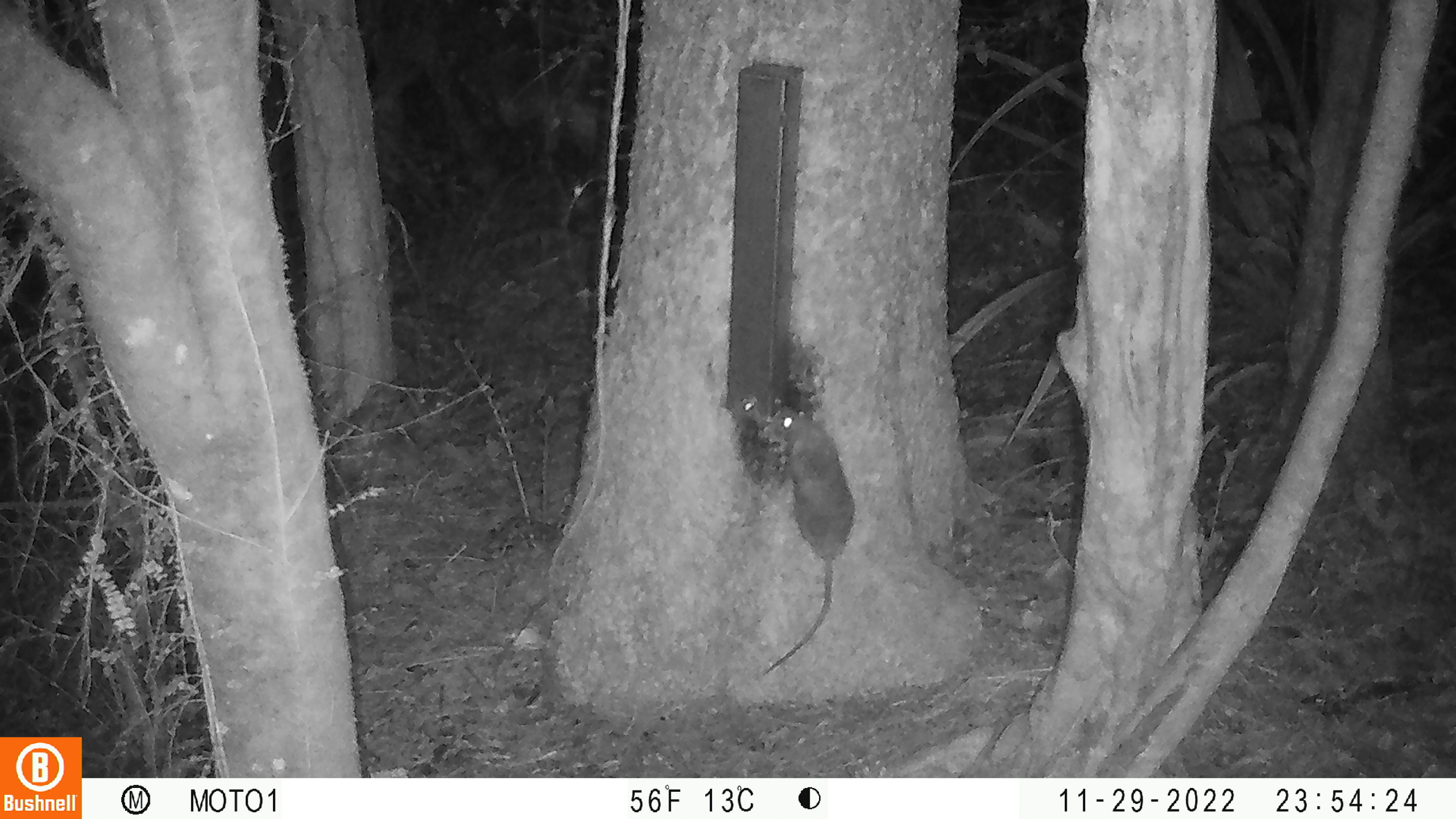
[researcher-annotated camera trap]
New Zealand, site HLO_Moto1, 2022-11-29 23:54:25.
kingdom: Animalia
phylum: Chordata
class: Mammalia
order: Rodentia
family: Muridae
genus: Rattus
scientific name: Rattus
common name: rat